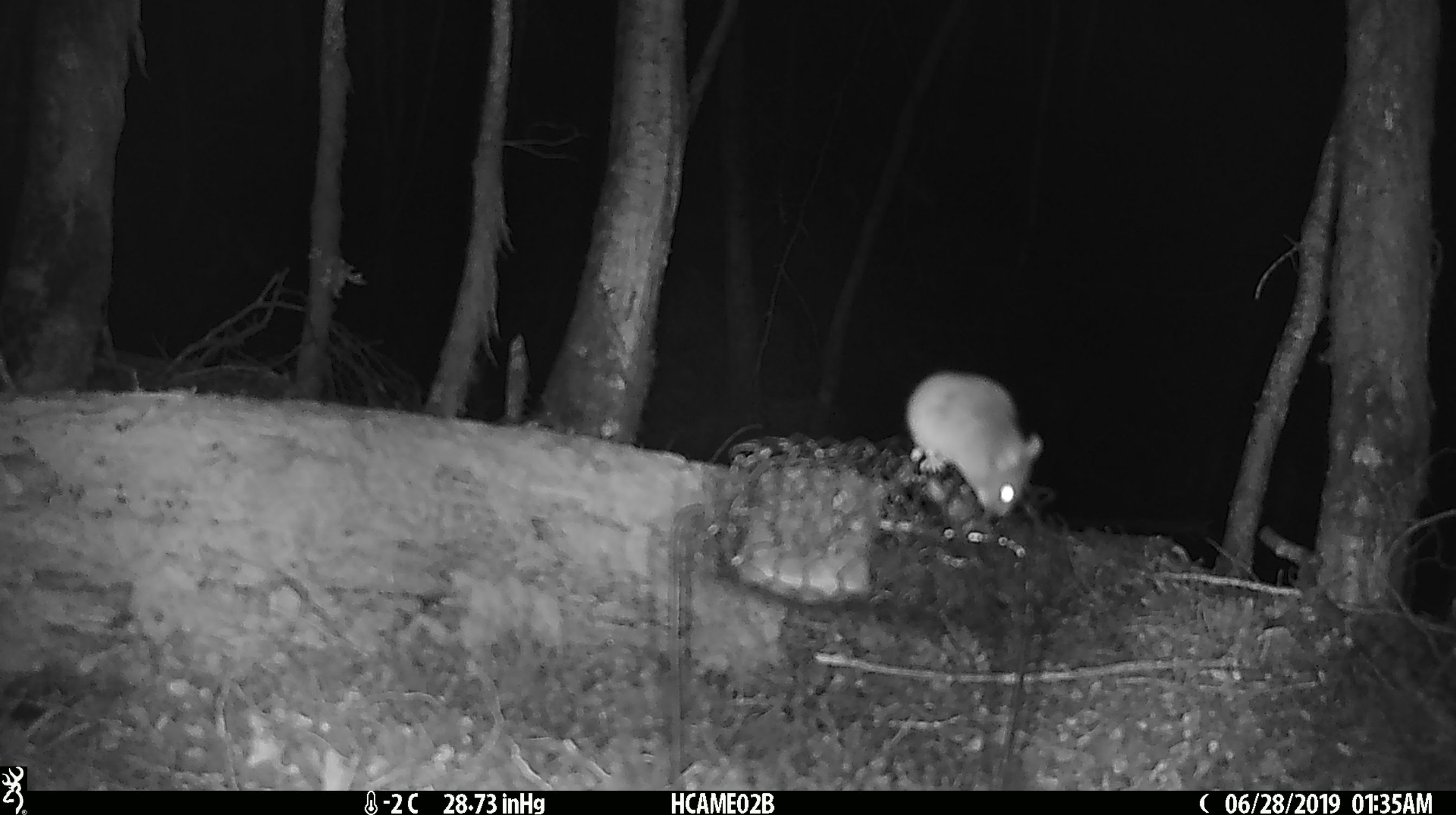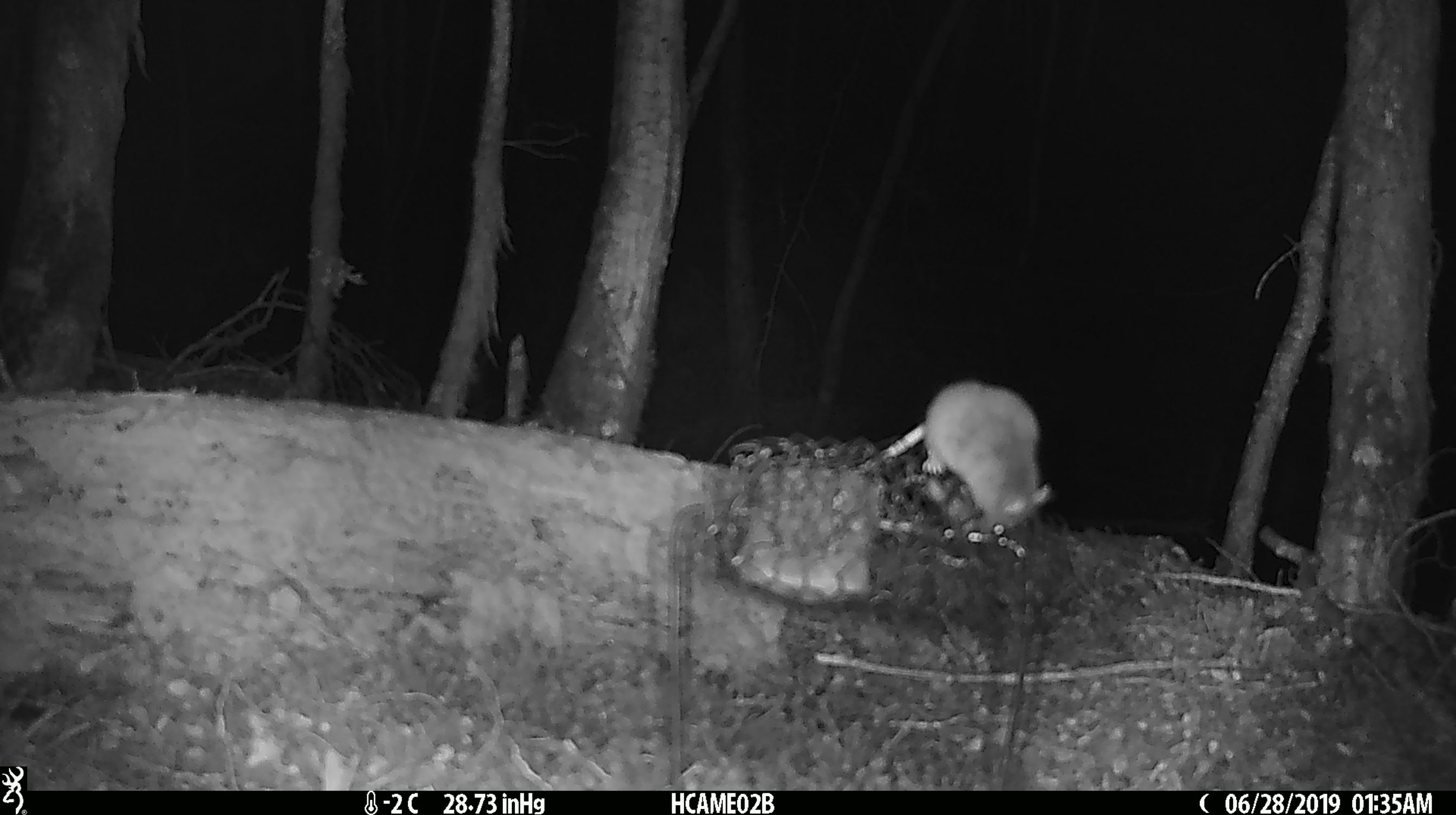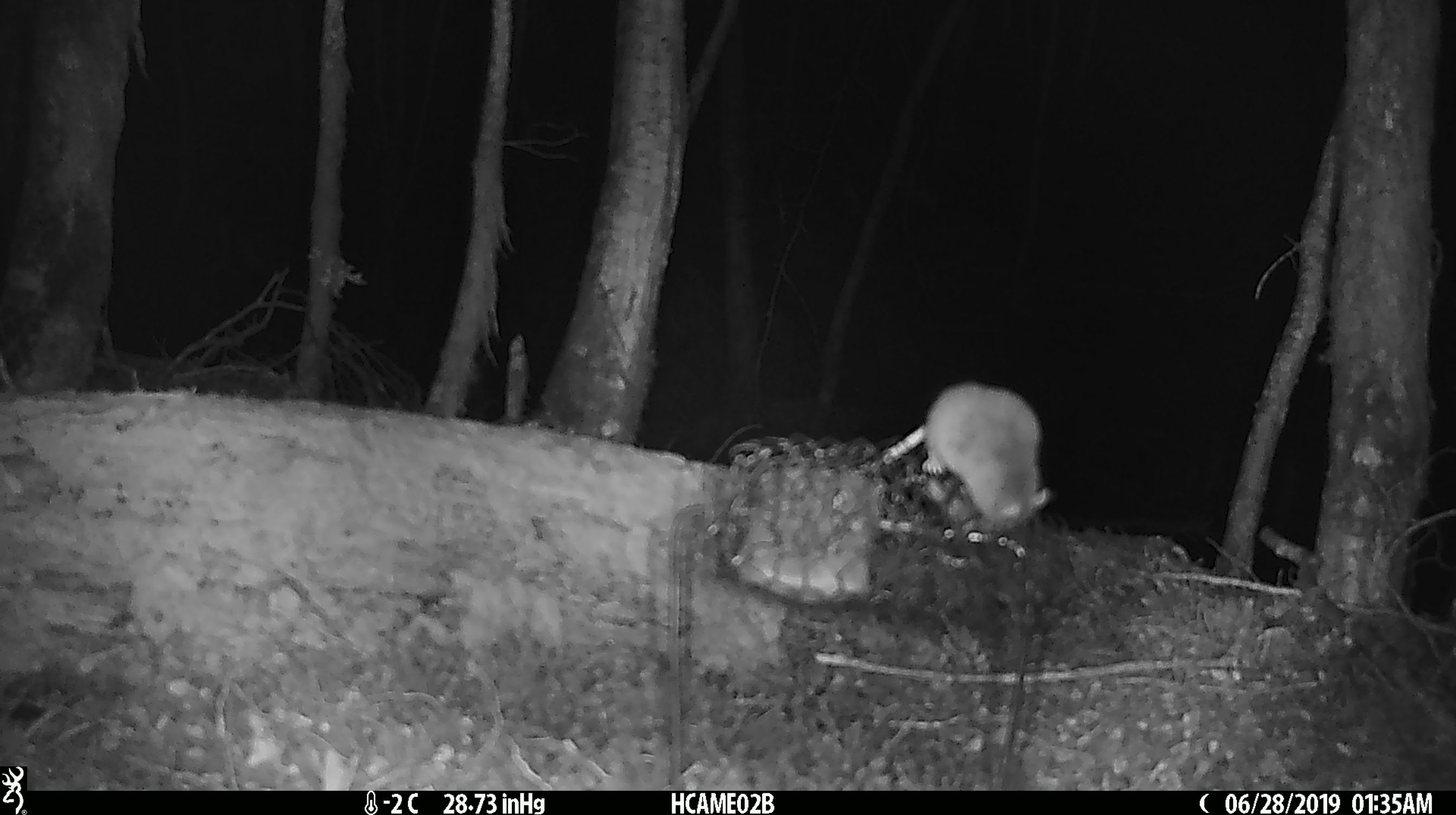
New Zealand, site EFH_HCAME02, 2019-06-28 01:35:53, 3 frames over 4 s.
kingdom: Animalia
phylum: Chordata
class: Mammalia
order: Rodentia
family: Muridae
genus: Mus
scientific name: Mus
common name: mouse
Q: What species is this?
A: Mouse (Mus).